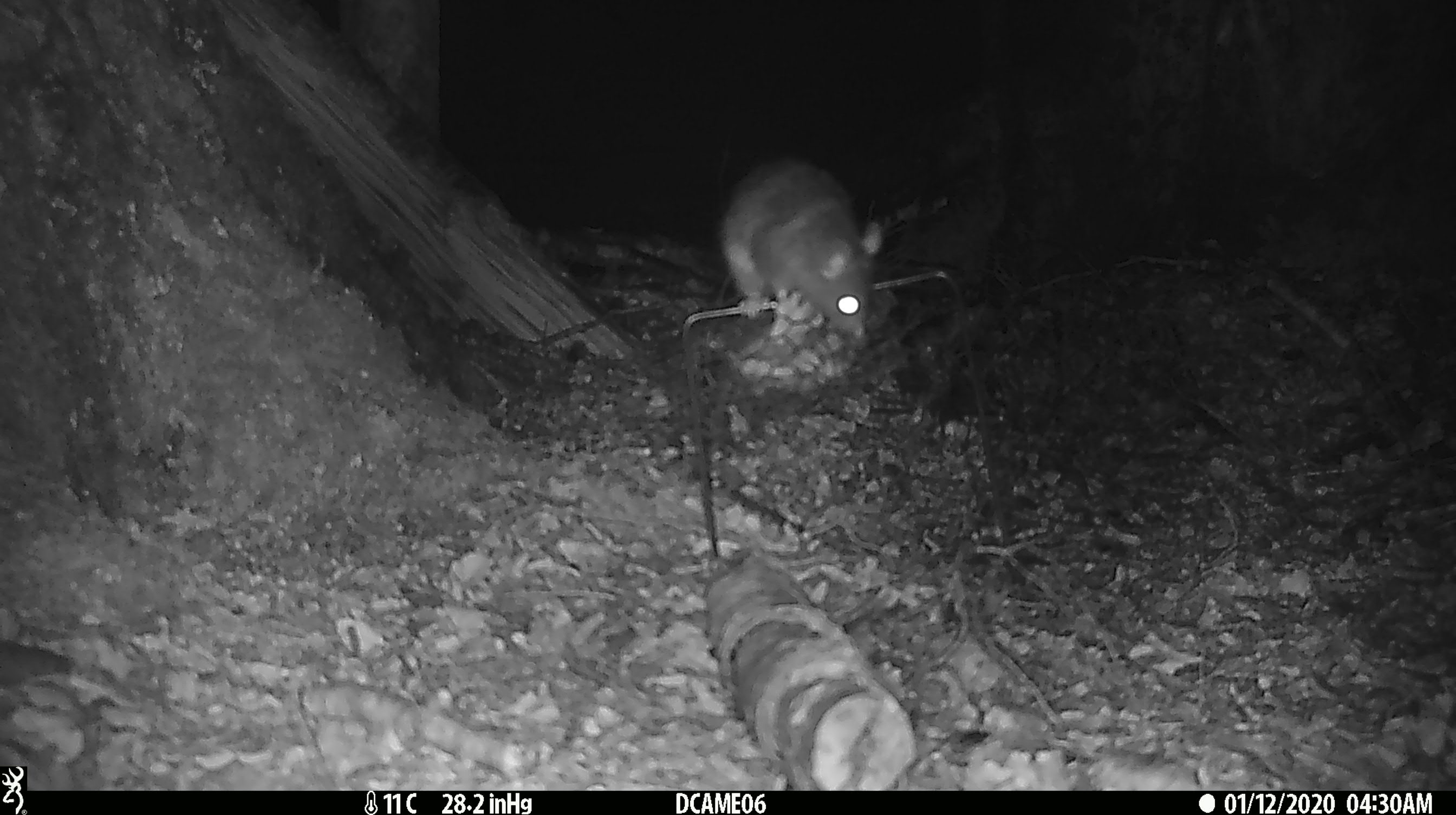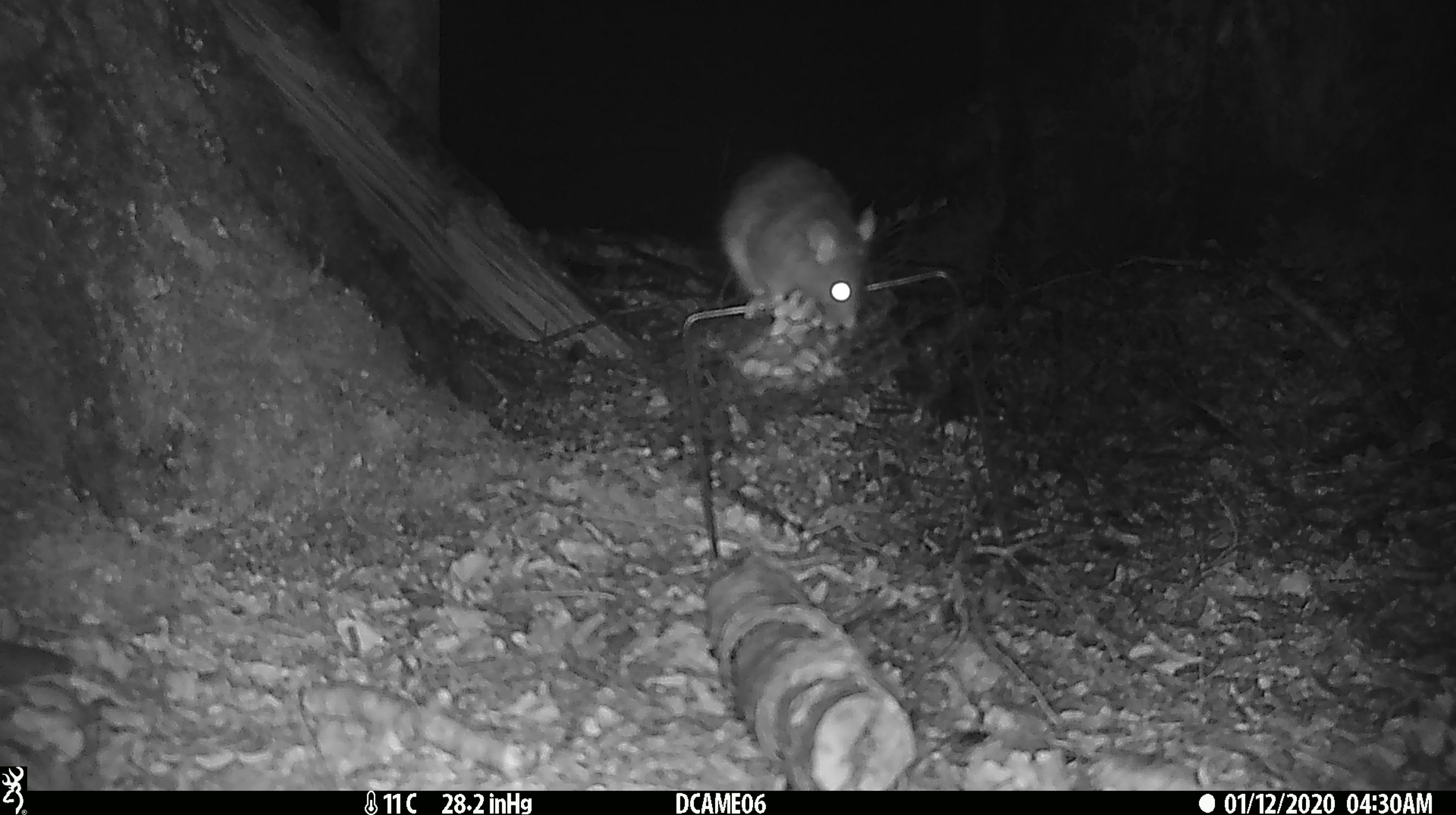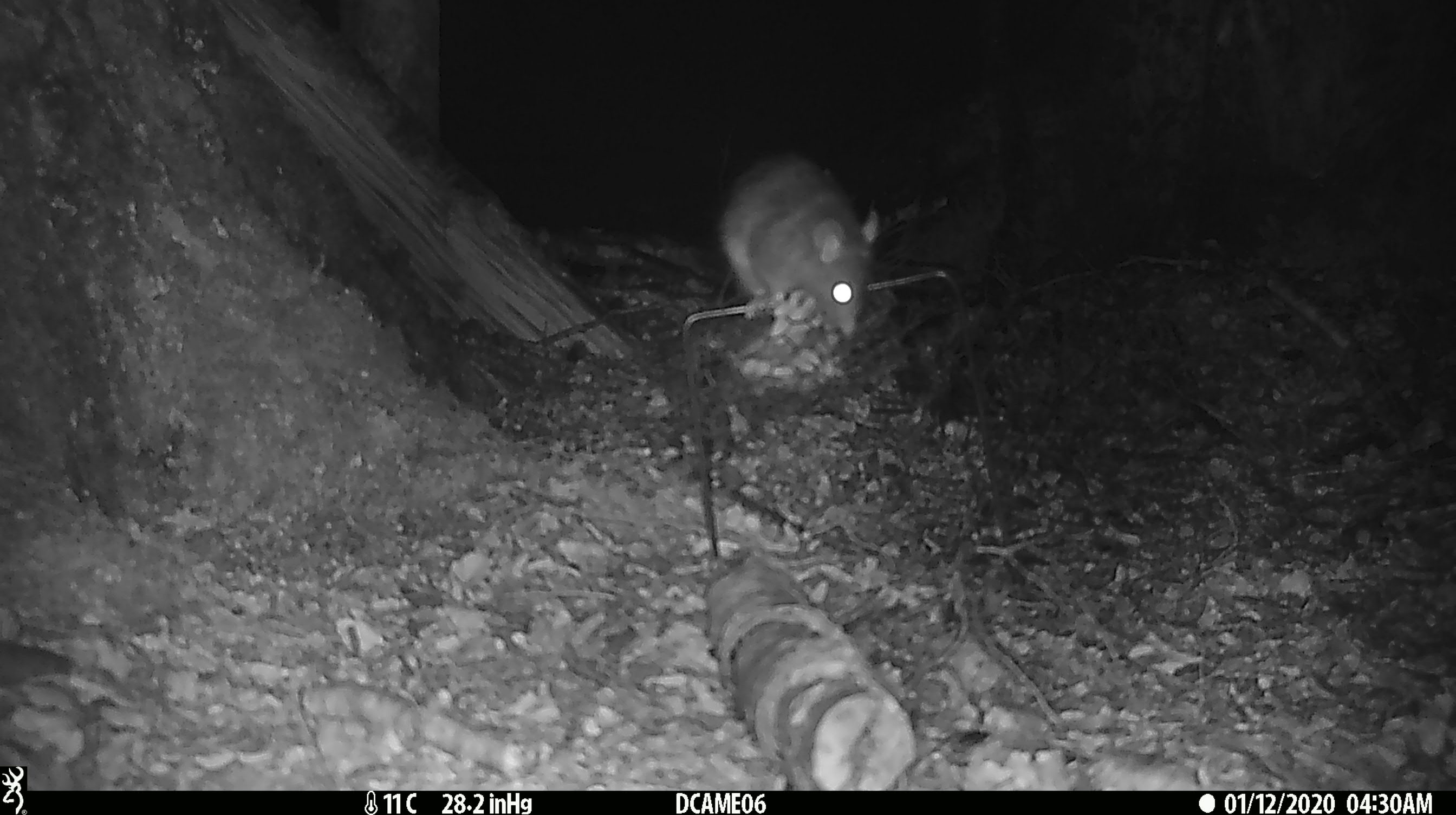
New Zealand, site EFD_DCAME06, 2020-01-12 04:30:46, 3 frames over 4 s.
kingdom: Animalia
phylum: Chordata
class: Mammalia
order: Rodentia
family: Muridae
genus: Rattus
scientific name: Rattus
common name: rat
Rat (Rattus).